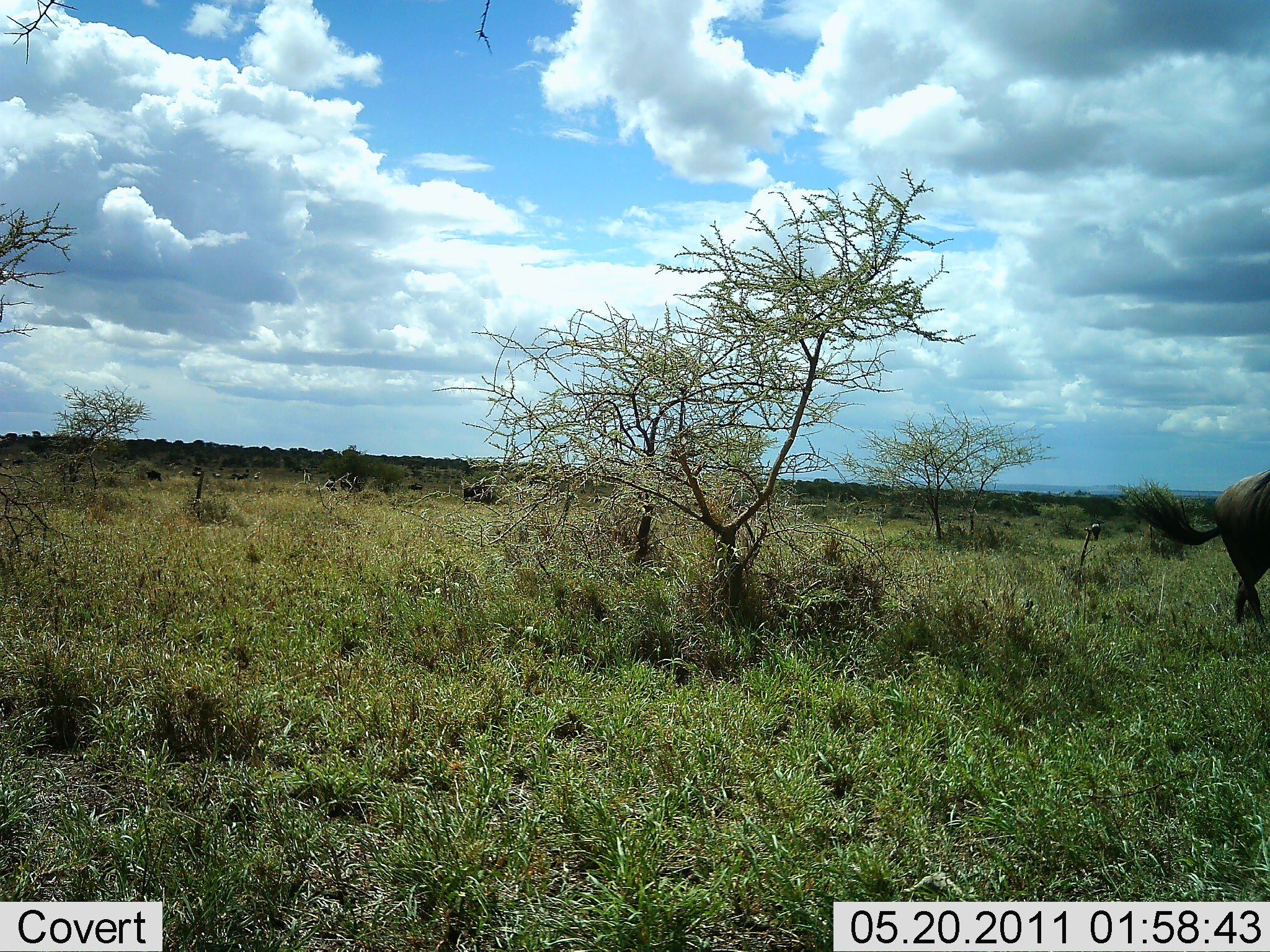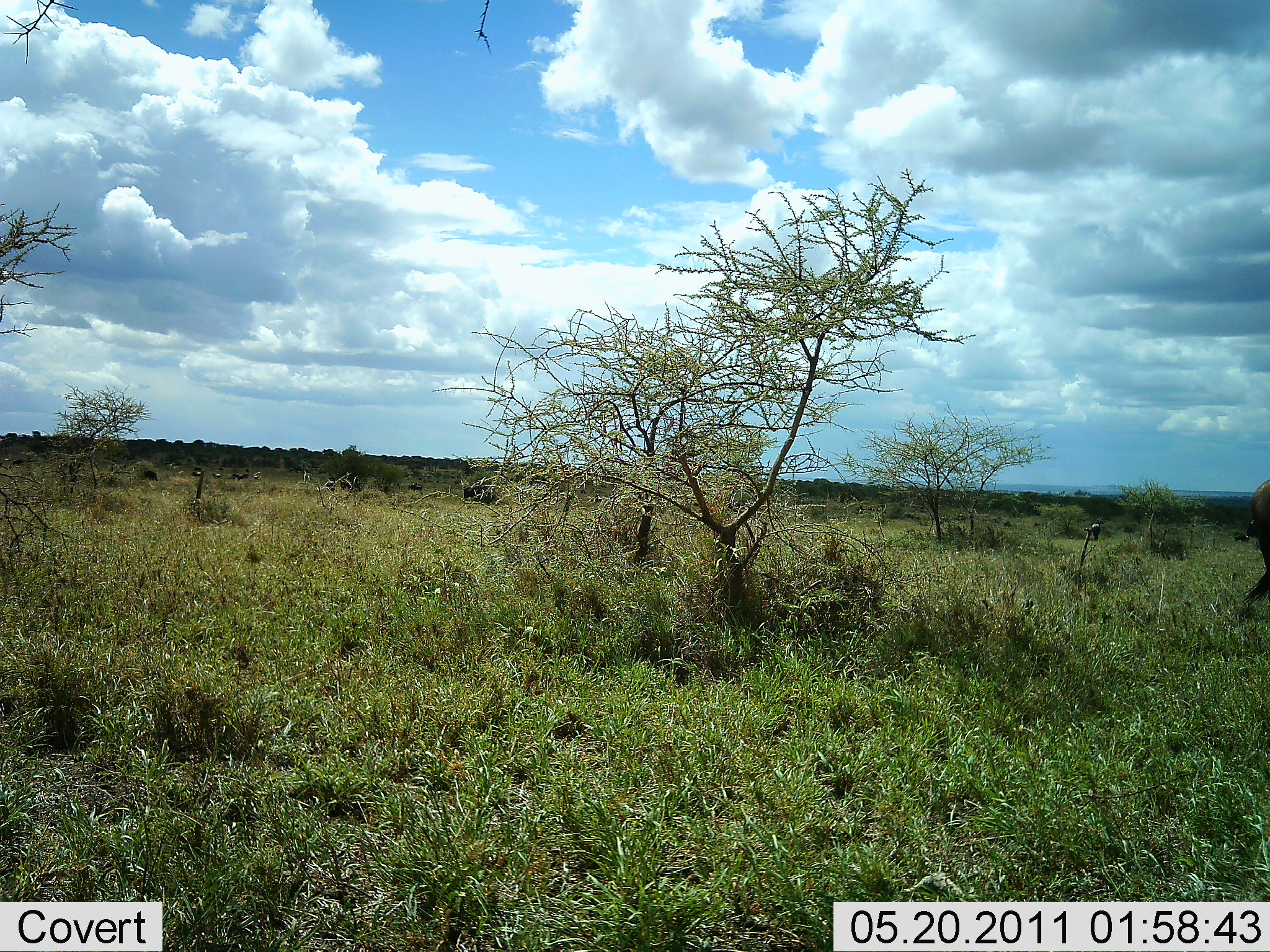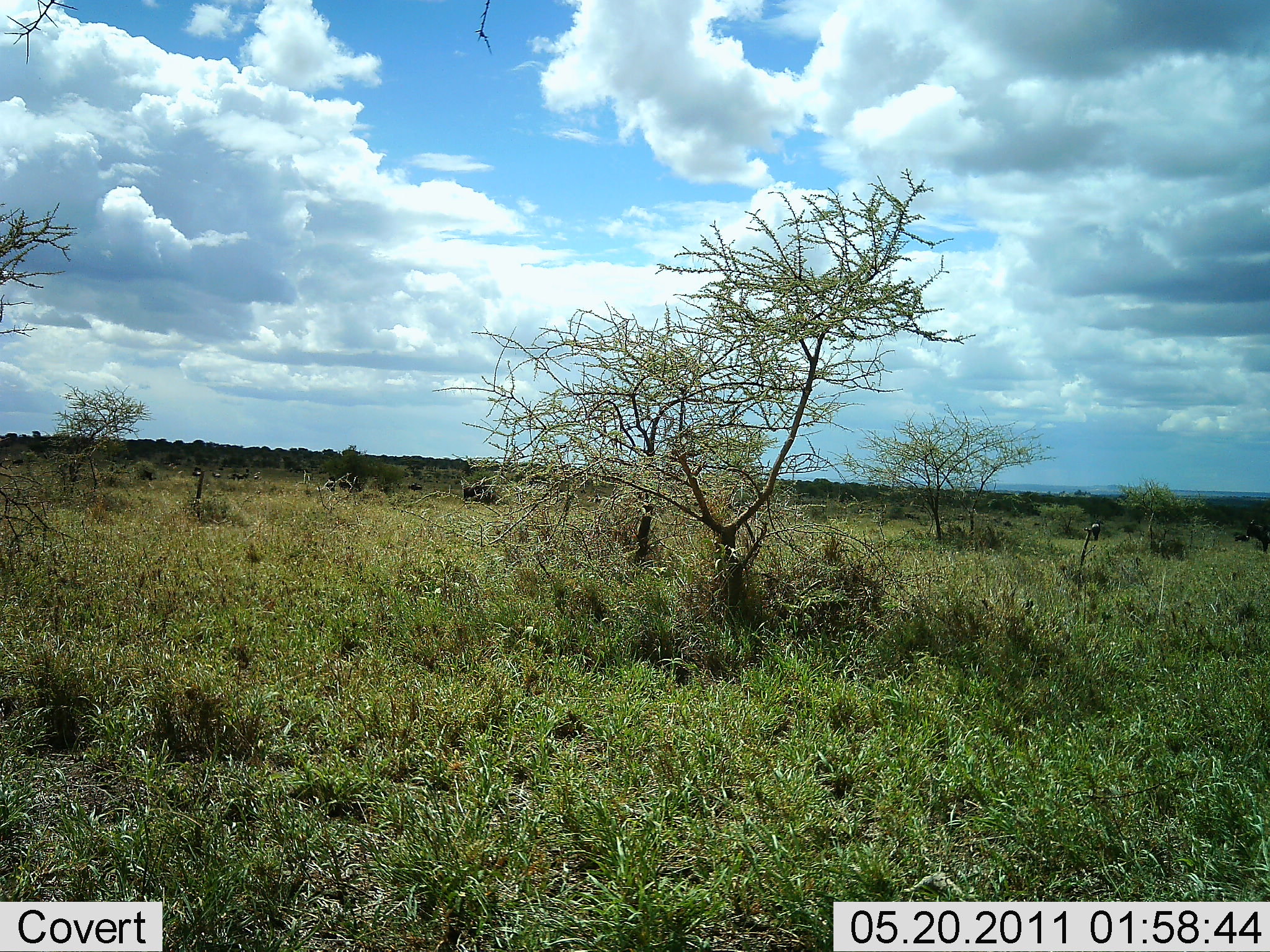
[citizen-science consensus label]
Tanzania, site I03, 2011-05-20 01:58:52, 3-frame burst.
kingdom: Animalia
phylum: Chordata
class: Mammalia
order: Artiodactyla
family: Bovidae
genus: Connochaetes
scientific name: Connochaetes taurinus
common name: blue wildebeest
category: wildebeest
Wildebeest (blue wildebeest) (Connochaetes taurinus), count 1. Behavior (volunteer vote fractions): standing 10%, resting 0%, moving 80%, interacting 0%. Young present (vote fraction): 0%. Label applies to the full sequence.